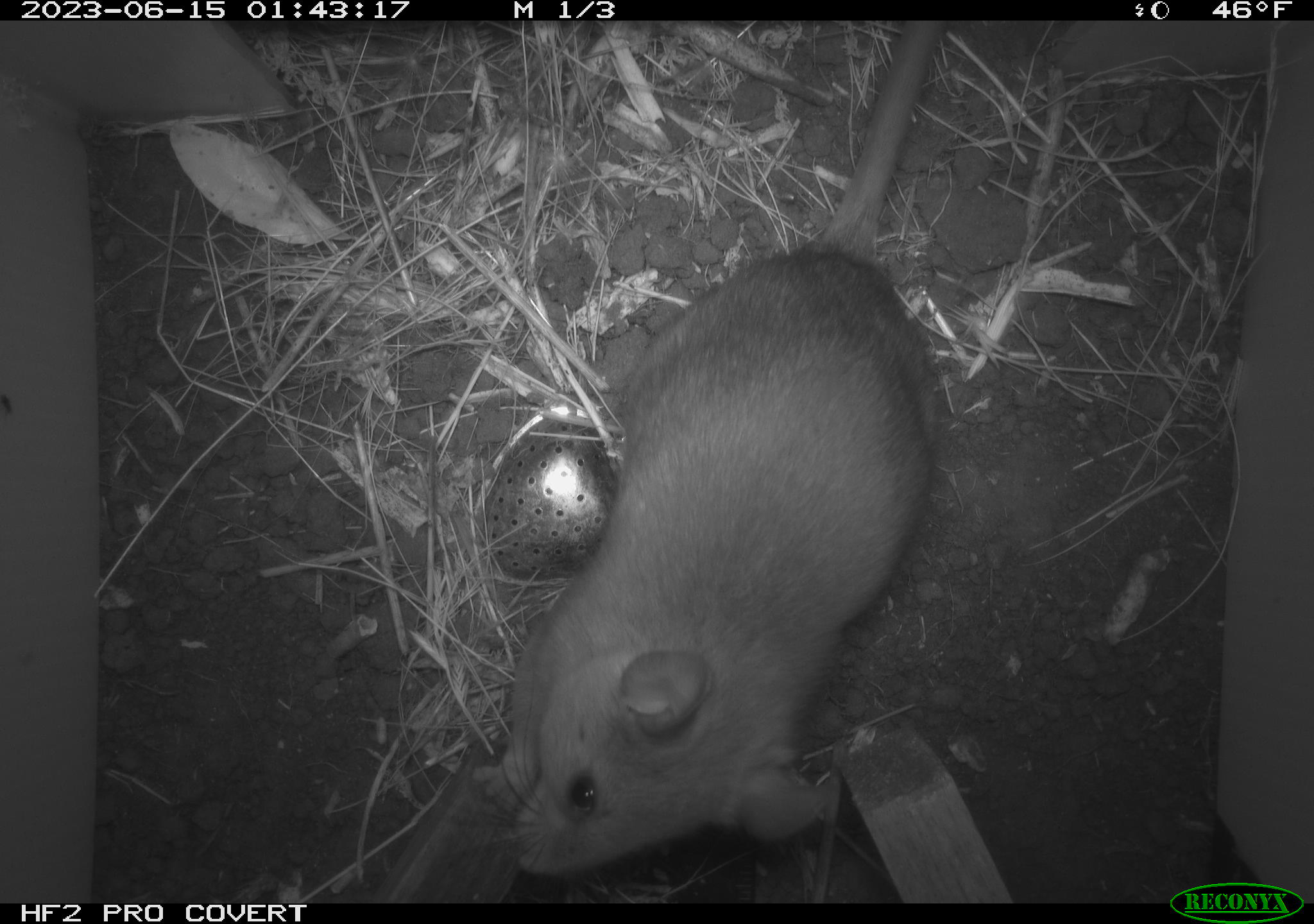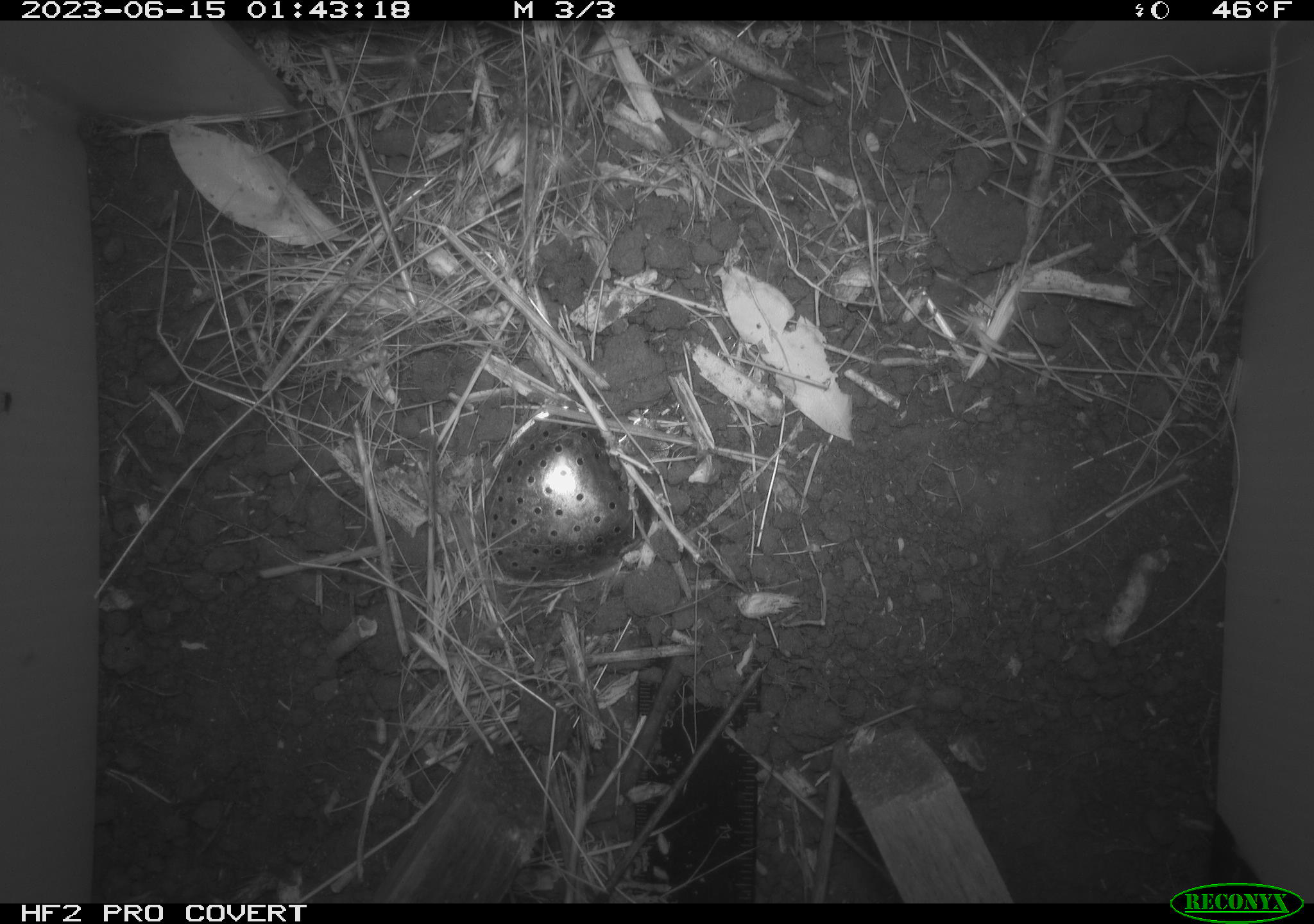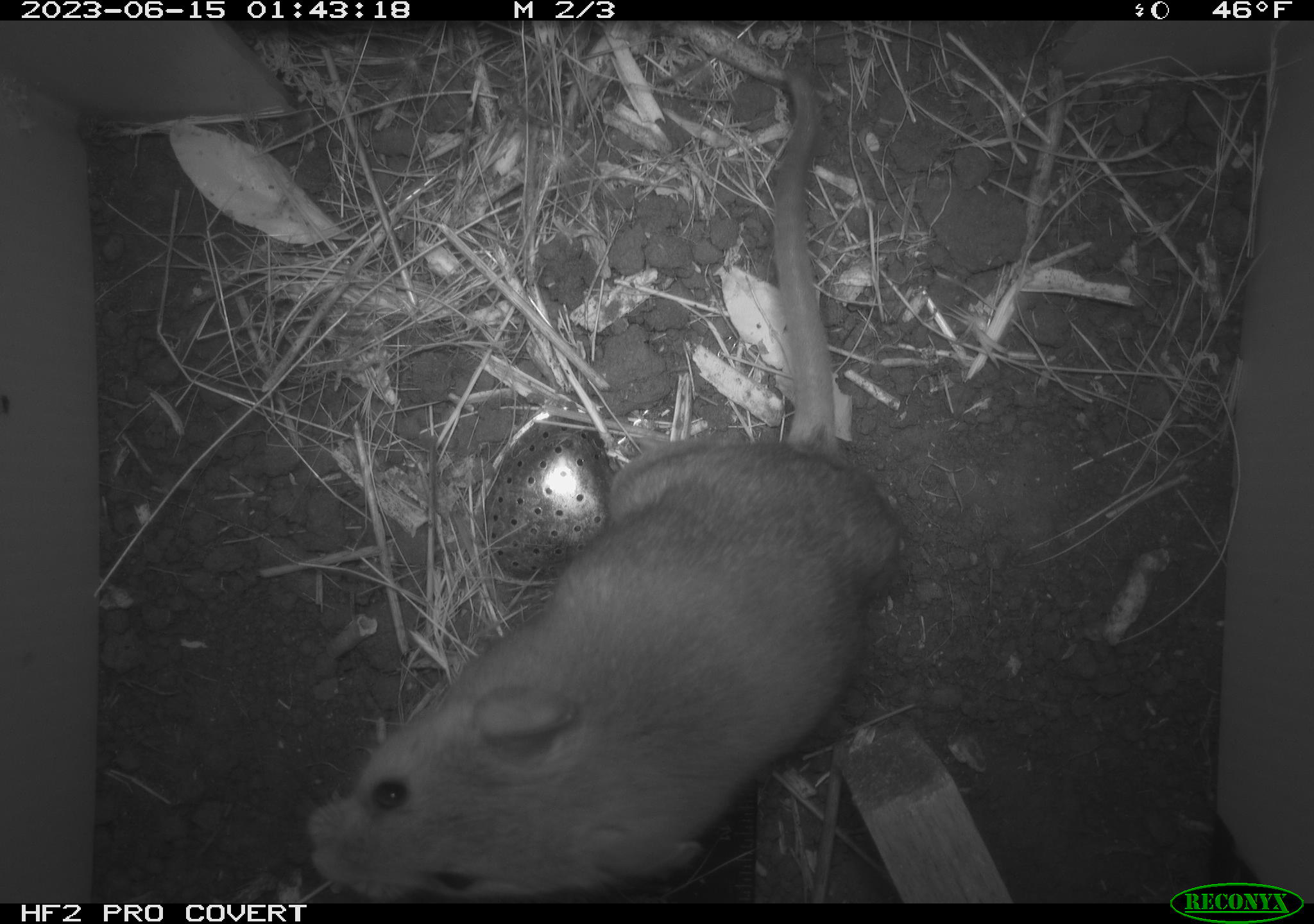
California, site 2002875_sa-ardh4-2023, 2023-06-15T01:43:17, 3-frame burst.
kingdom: Animalia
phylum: Chordata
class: Mammalia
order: Rodentia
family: Cricetidae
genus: Neotoma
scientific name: Neotoma fuscipes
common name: dusky-footed woodrat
Dusky-footed woodrat (Neotoma fuscipes).